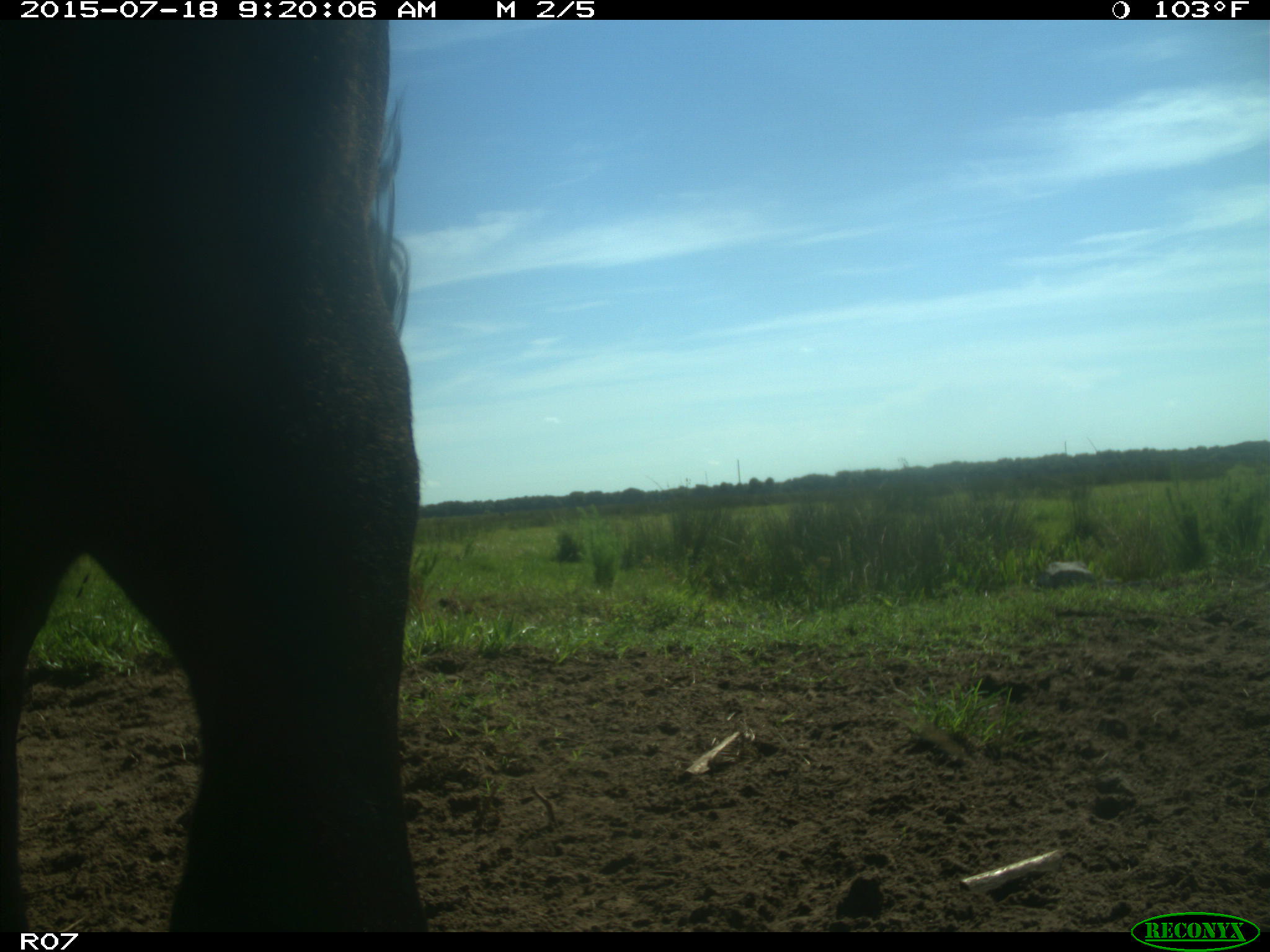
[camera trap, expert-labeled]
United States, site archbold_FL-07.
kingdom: Animalia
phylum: Chordata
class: Mammalia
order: Artiodactyla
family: Bovidae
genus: Bos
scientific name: Bos taurus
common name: domestic cow